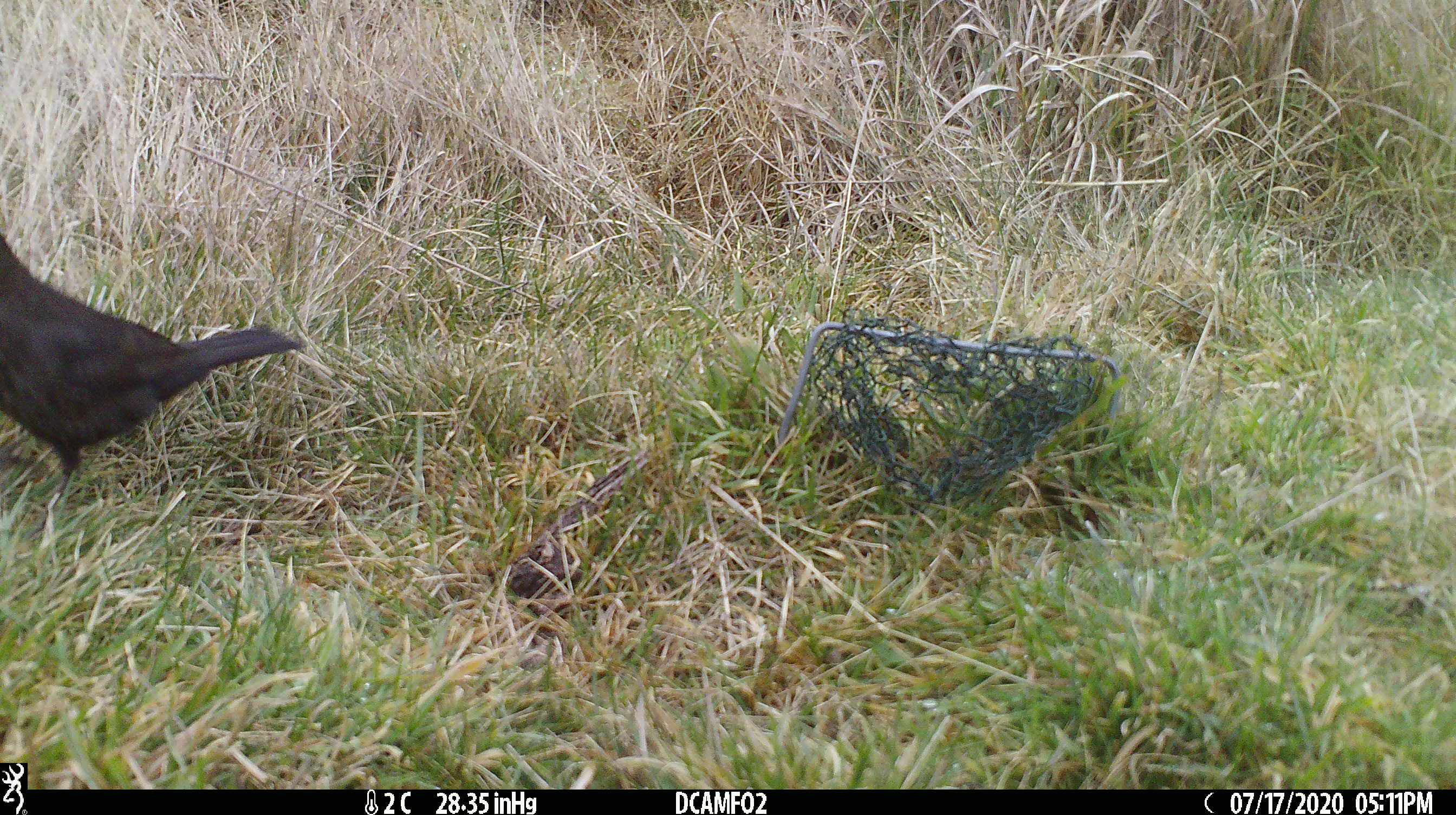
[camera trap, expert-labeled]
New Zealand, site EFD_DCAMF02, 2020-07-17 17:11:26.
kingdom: Animalia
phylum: Chordata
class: Aves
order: Passeriformes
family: Turdidae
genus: Turdus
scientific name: Turdus merula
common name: eurasian blackbird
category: blackbird